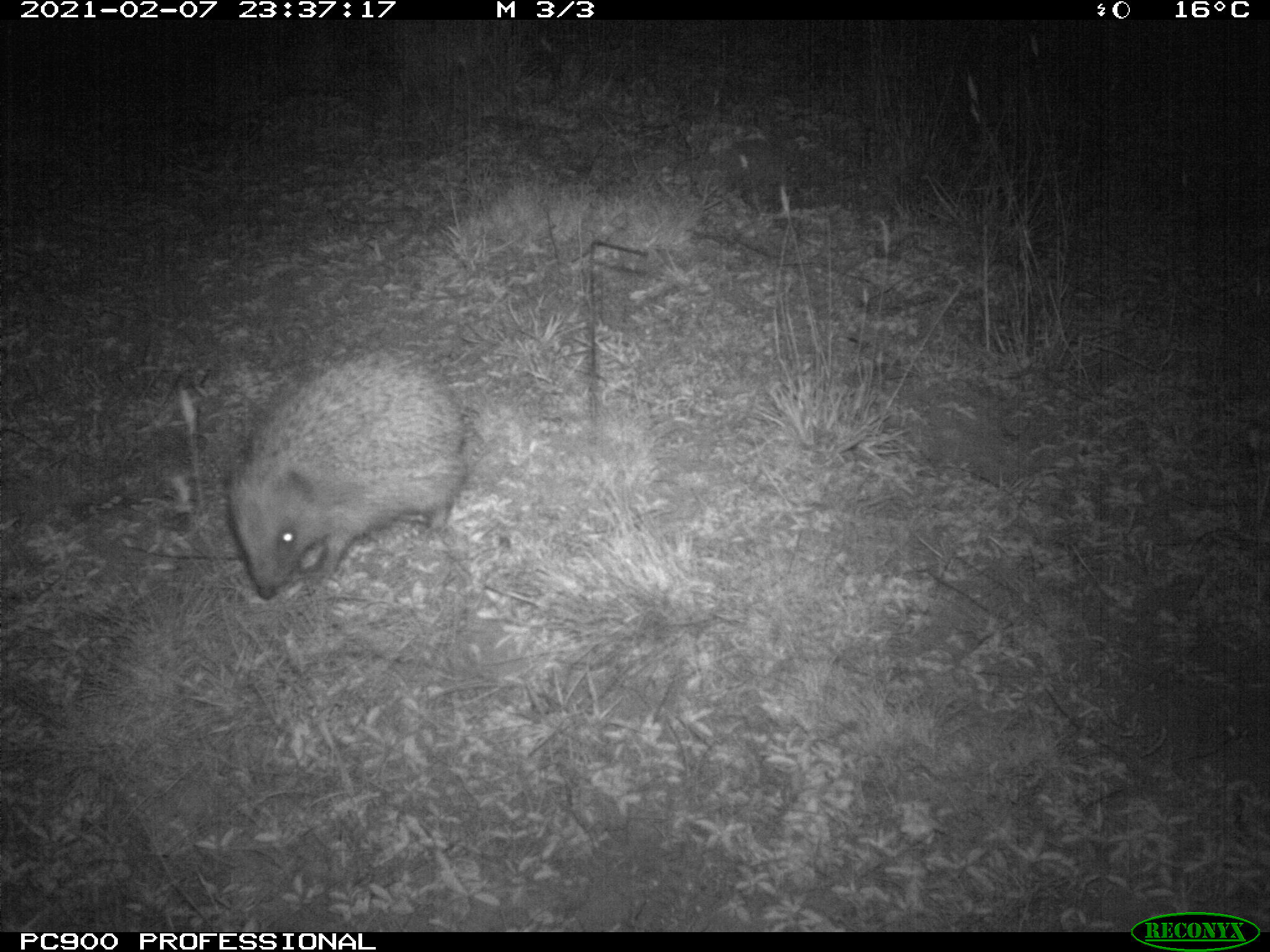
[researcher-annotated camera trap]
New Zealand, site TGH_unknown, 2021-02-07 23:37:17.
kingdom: Animalia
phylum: Chordata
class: Mammalia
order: Eulipotyphla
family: Erinaceidae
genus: Erinaceus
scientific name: Erinaceus europaeus europaeus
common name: european hedgehog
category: hedgehog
Hedgehog (european hedgehog) (Erinaceus europaeus europaeus).